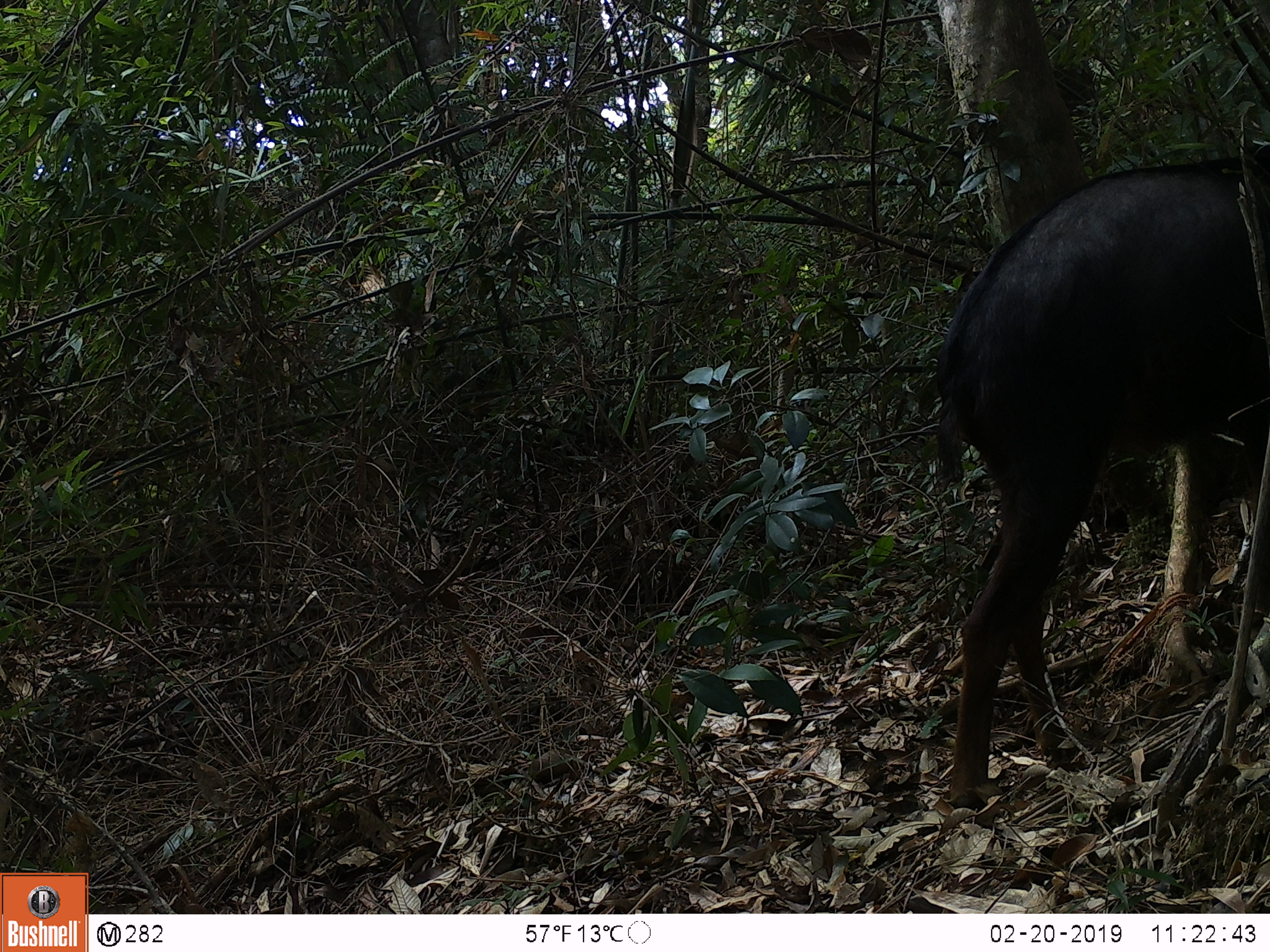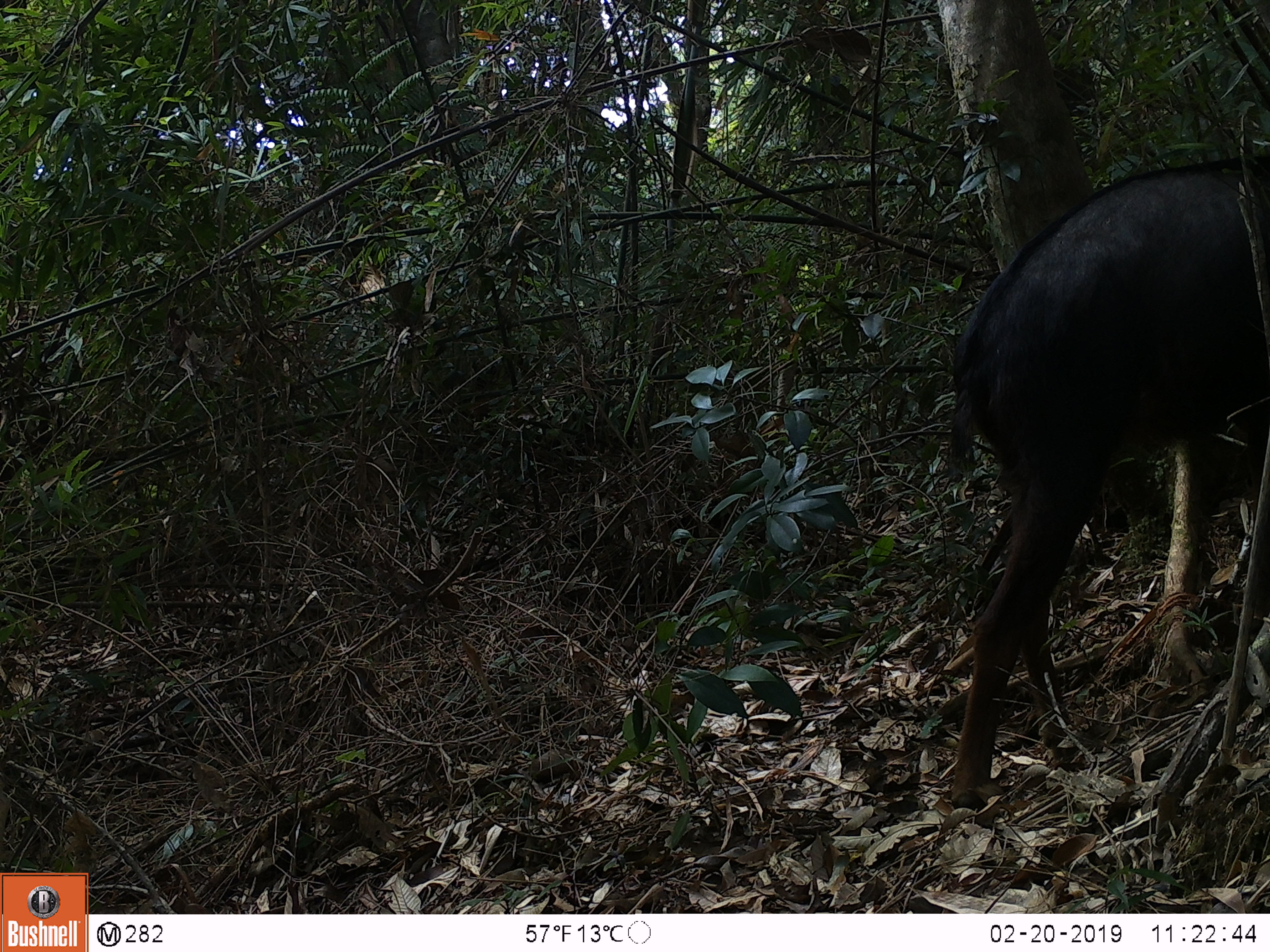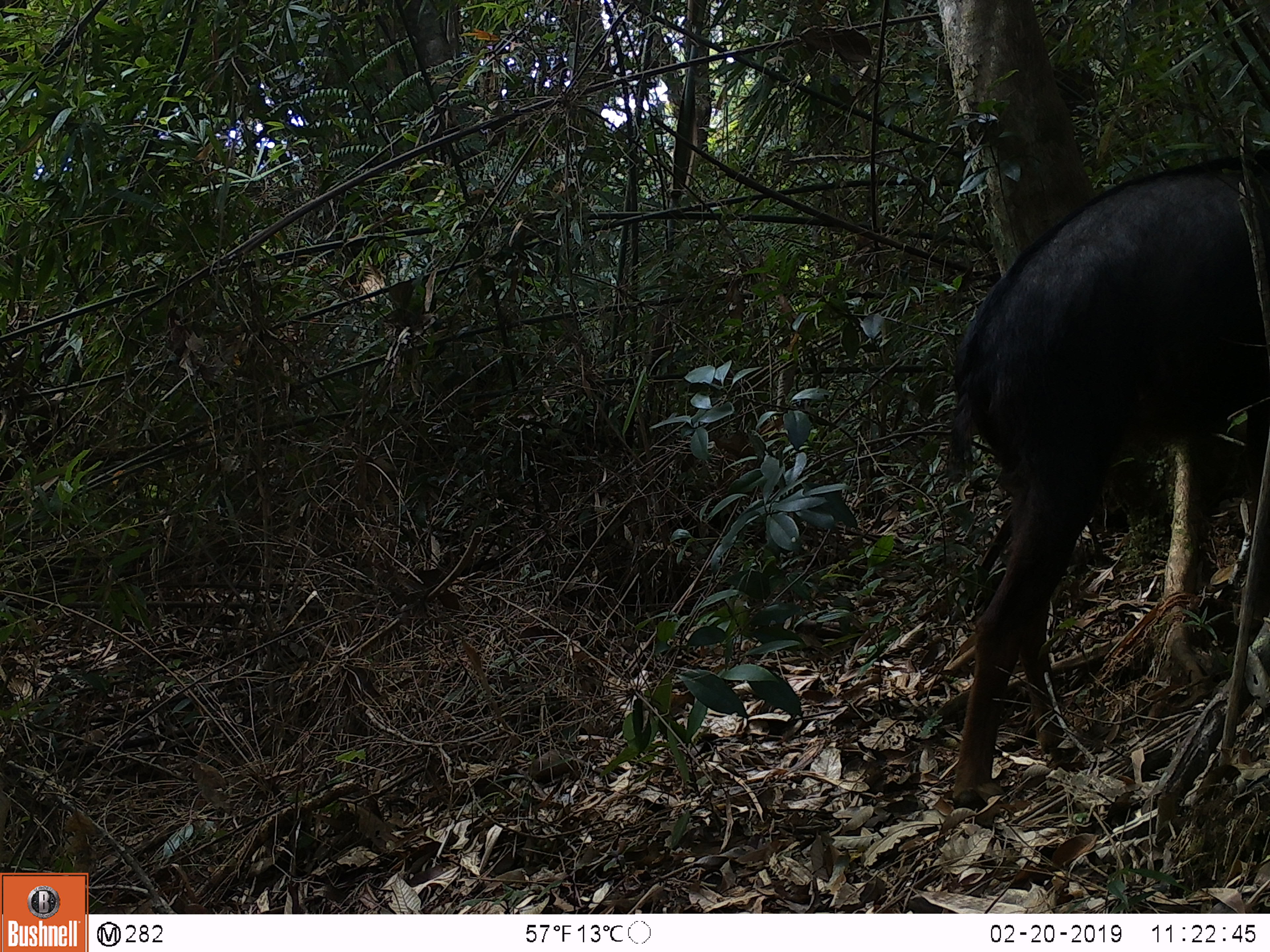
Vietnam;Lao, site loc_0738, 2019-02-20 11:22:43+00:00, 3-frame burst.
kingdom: Animalia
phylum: Chordata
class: Mammalia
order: Artiodactyla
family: Bovidae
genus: Capricornis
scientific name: Capricornis sumatraensis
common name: chinese serow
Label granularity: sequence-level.